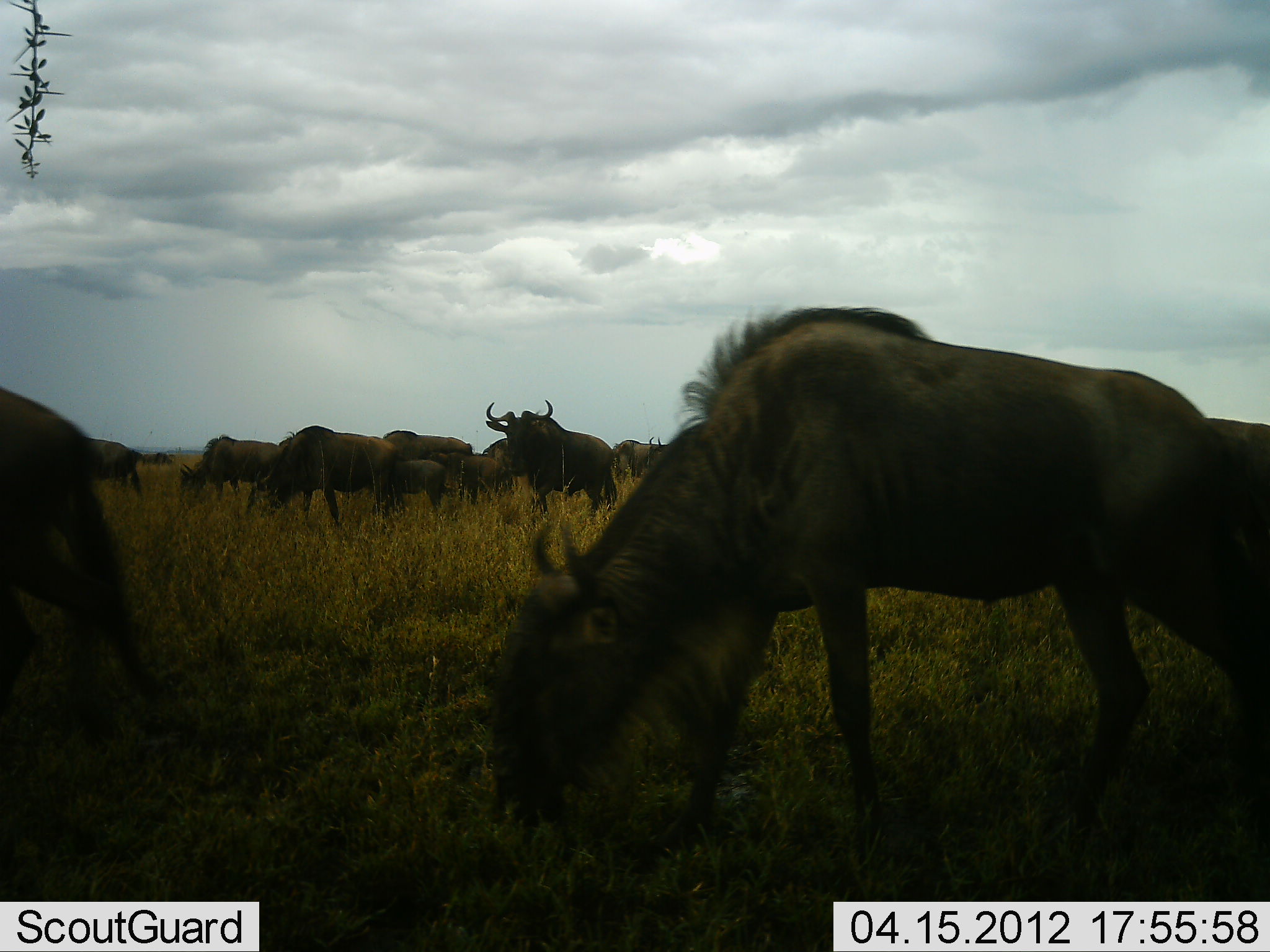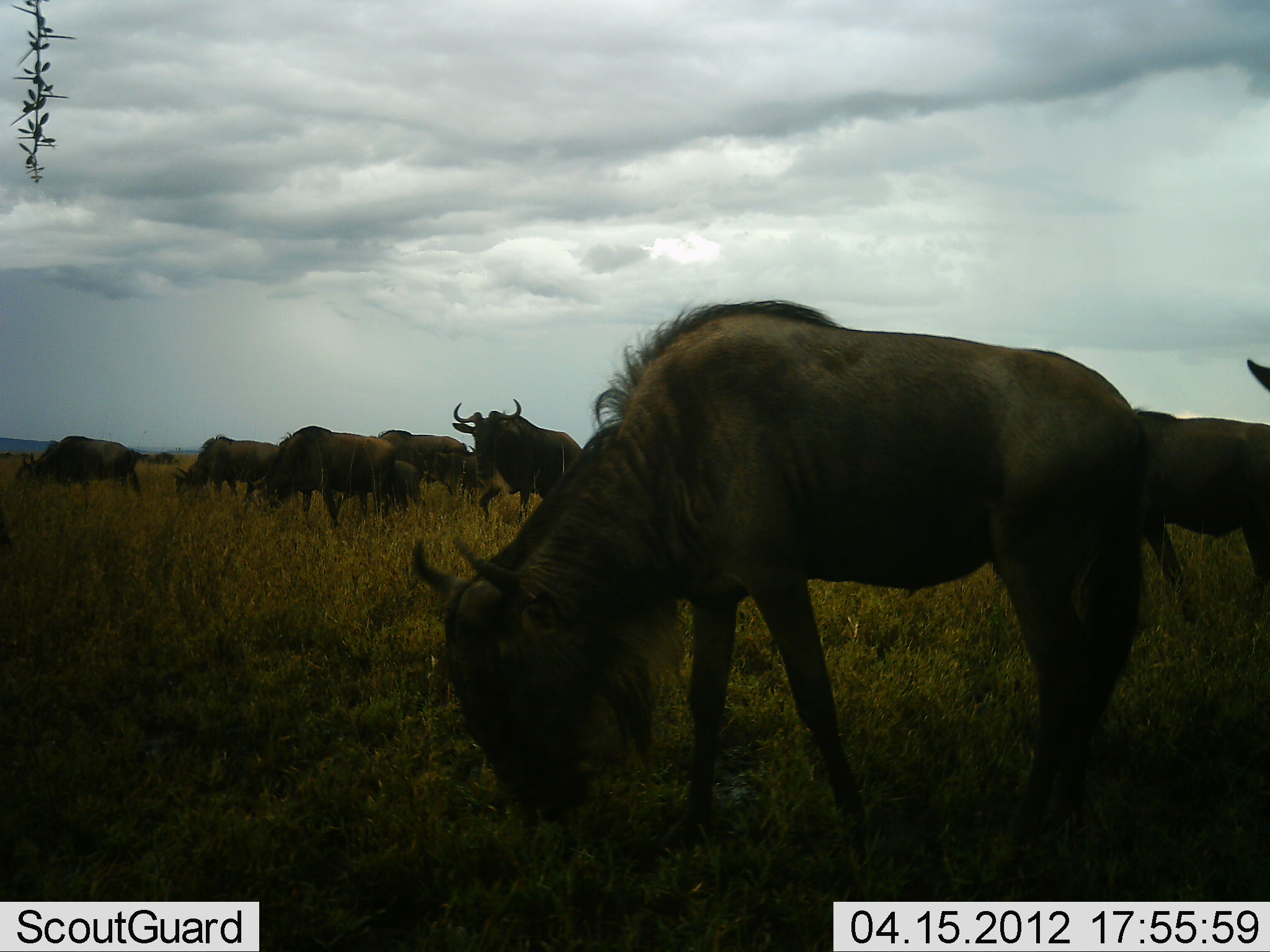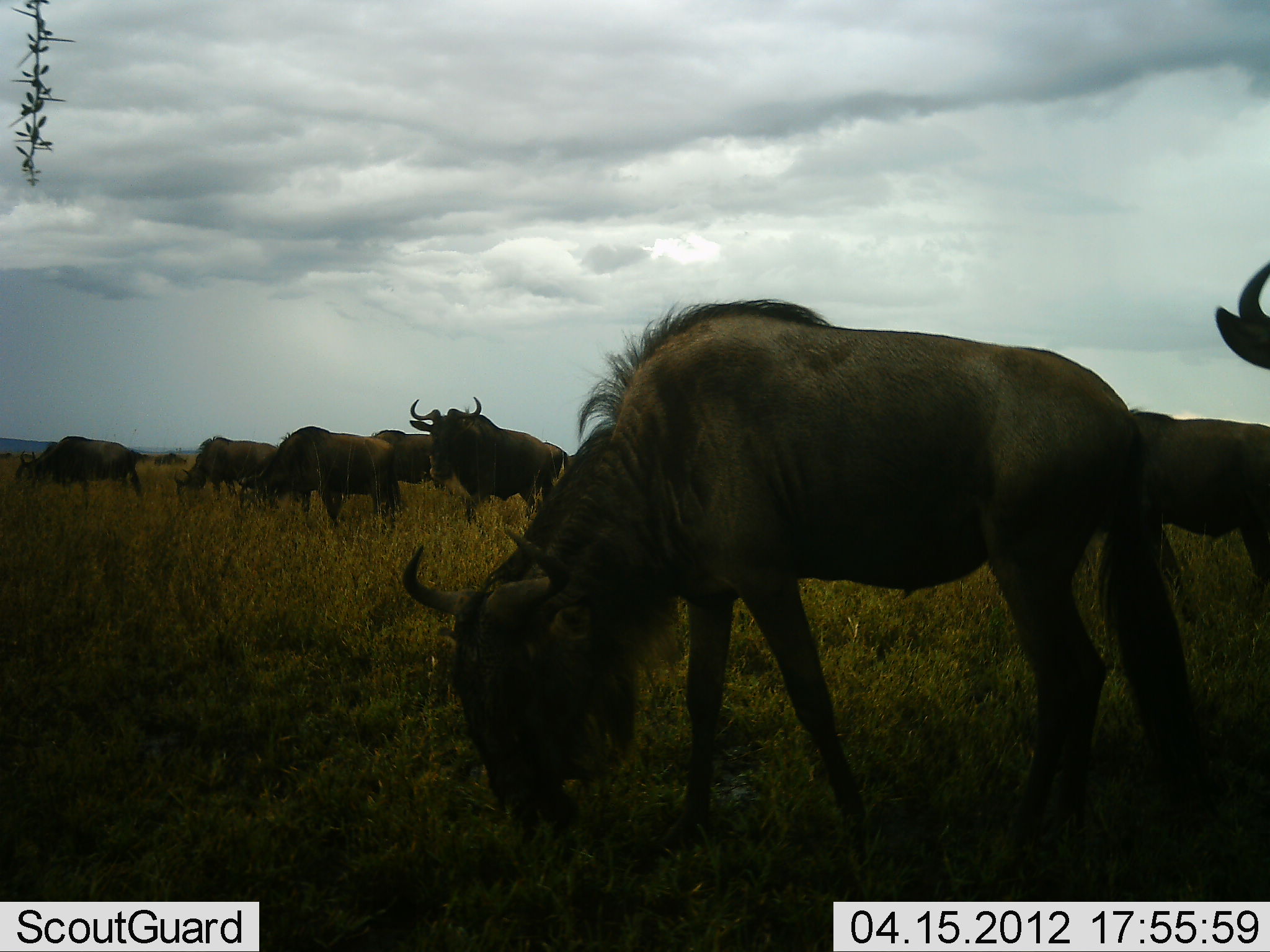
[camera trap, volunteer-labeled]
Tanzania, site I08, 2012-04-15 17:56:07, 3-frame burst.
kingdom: Animalia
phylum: Chordata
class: Mammalia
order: Artiodactyla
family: Bovidae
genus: Connochaetes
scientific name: Connochaetes taurinus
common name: blue wildebeest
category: wildebeest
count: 8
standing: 47%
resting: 0%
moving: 35%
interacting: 0%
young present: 12%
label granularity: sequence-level